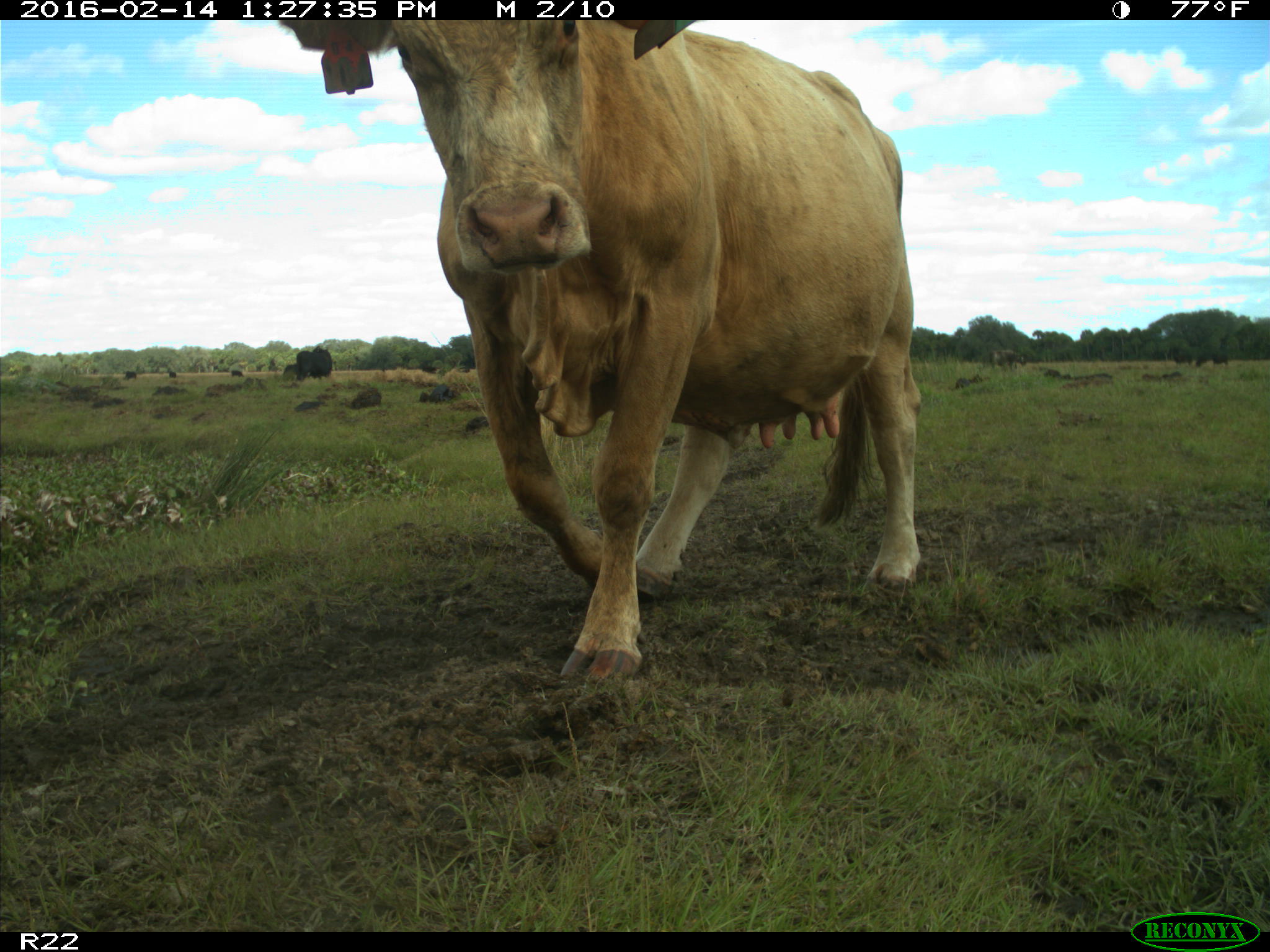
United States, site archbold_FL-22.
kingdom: Animalia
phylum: Chordata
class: Mammalia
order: Artiodactyla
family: Bovidae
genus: Bos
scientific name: Bos taurus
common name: domestic cow